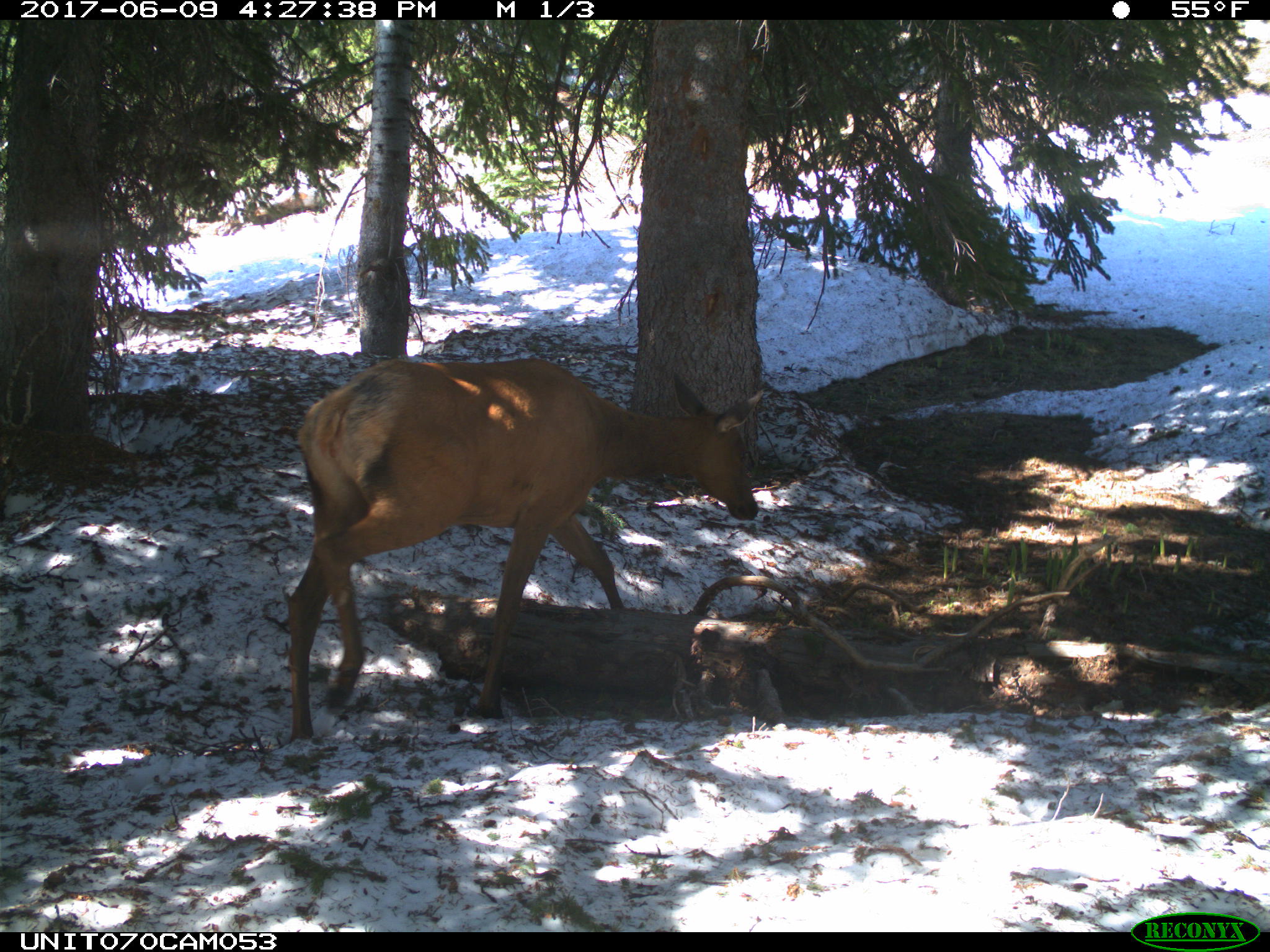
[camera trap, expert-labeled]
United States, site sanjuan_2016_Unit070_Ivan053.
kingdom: Animalia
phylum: Chordata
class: Mammalia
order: Artiodactyla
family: Cervidae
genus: Cervus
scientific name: Cervus elaphus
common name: red deer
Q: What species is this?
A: Cervus elaphus (red deer).